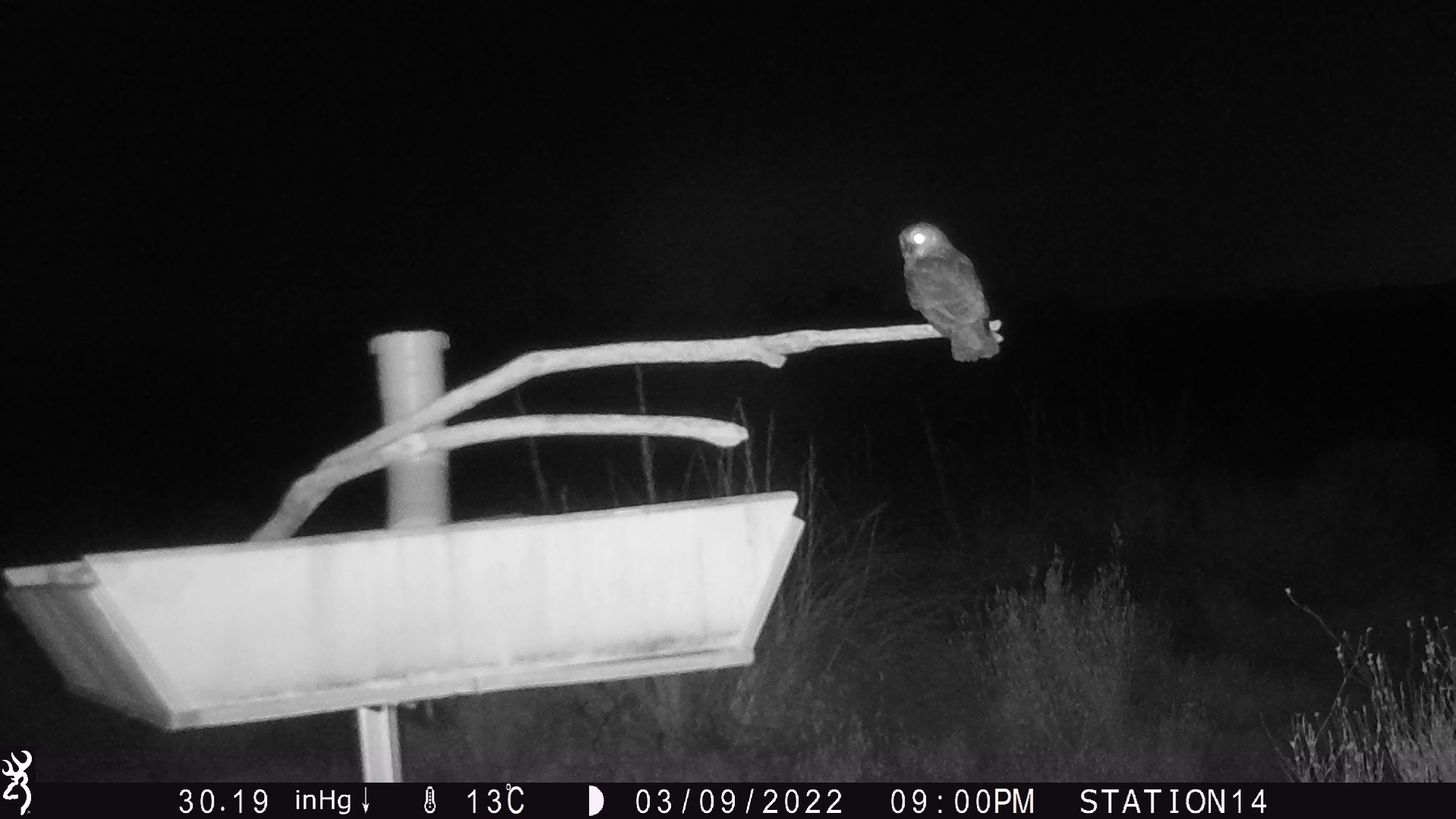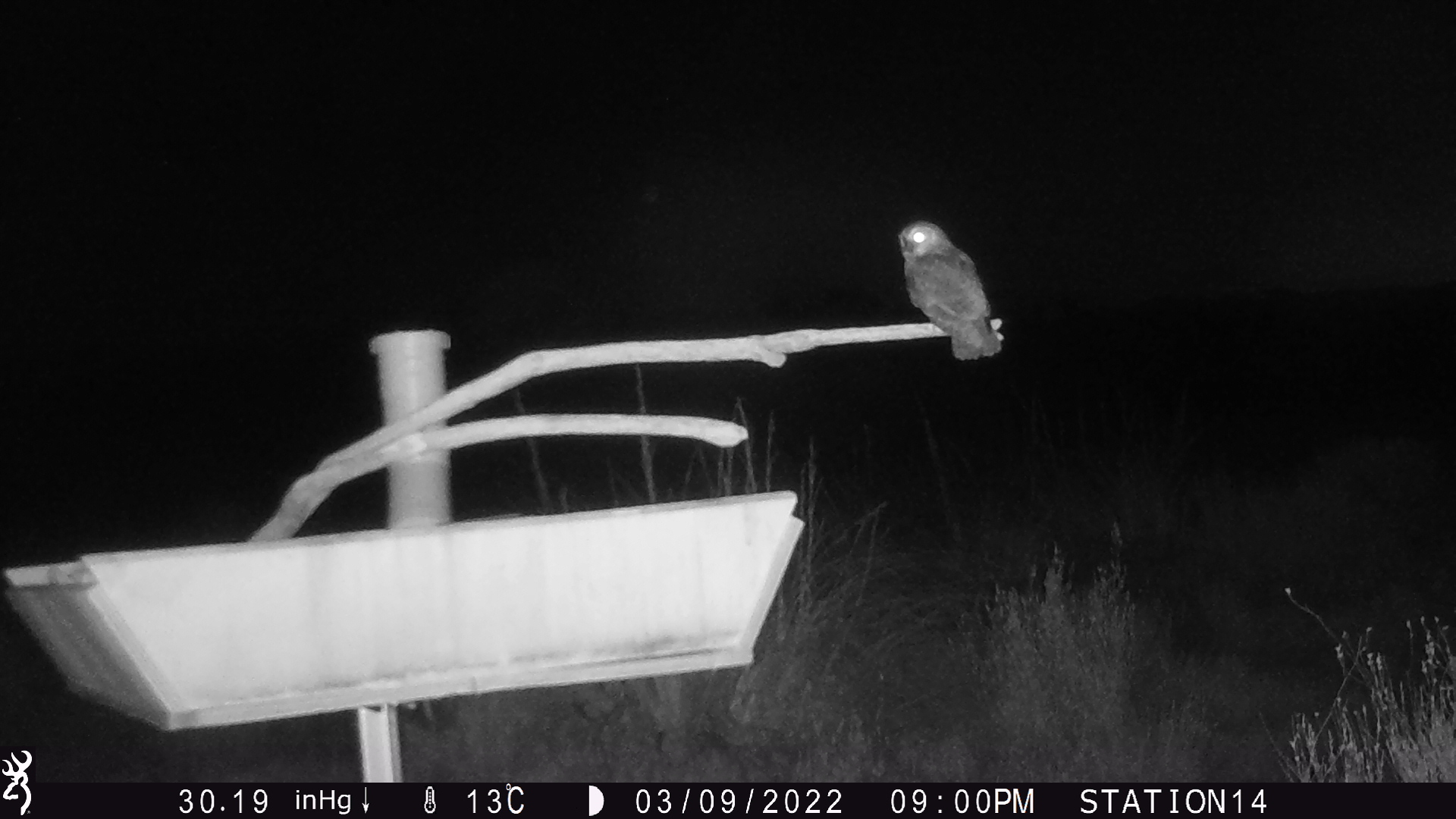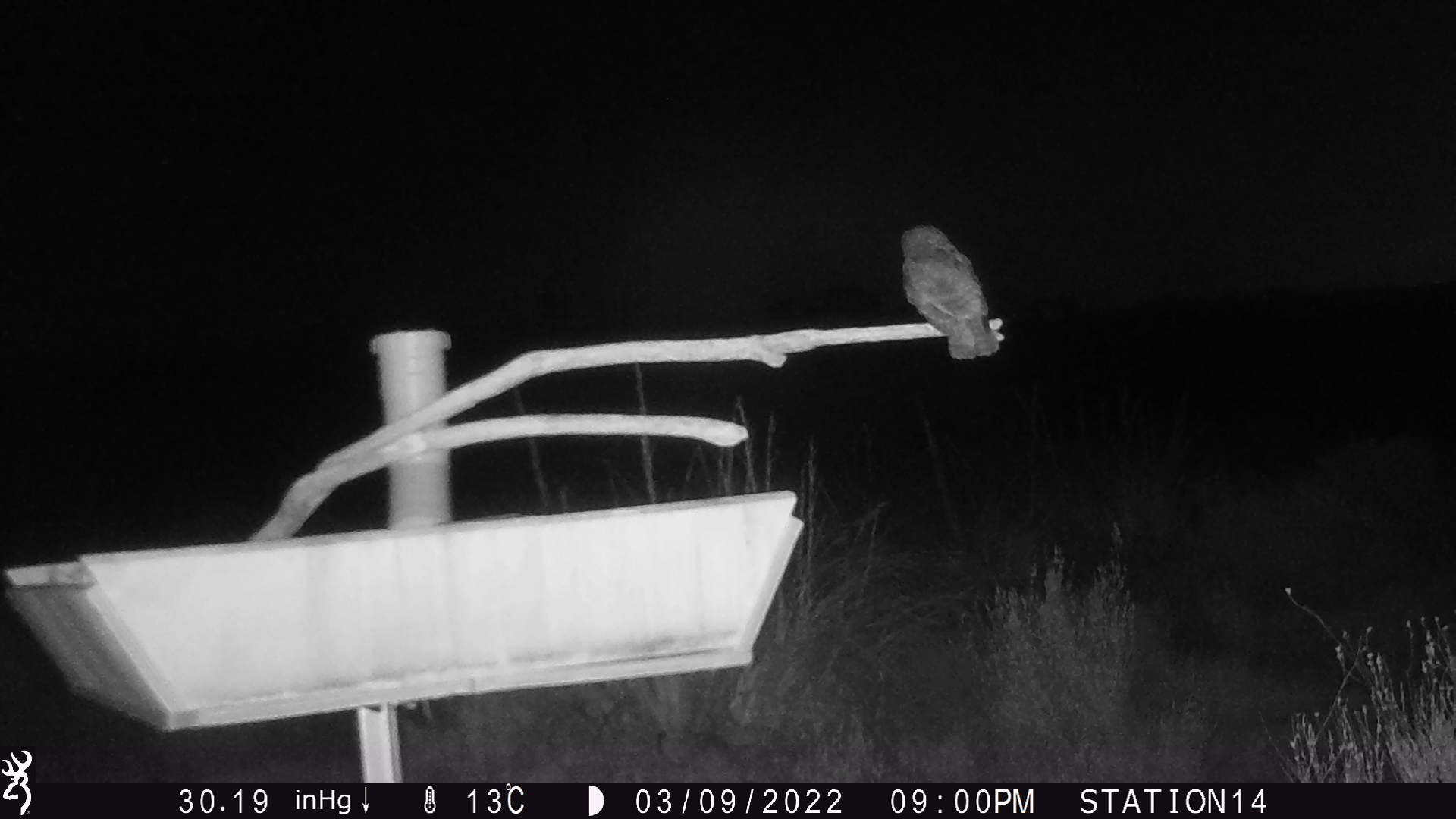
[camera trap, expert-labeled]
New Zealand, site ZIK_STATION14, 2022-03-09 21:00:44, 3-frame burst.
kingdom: Animalia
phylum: Chordata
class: Aves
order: Strigiformes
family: Strigidae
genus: Ninox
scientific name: Ninox novaeseelandiae novaeseelandiae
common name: morepork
Morepork (Ninox novaeseelandiae novaeseelandiae).